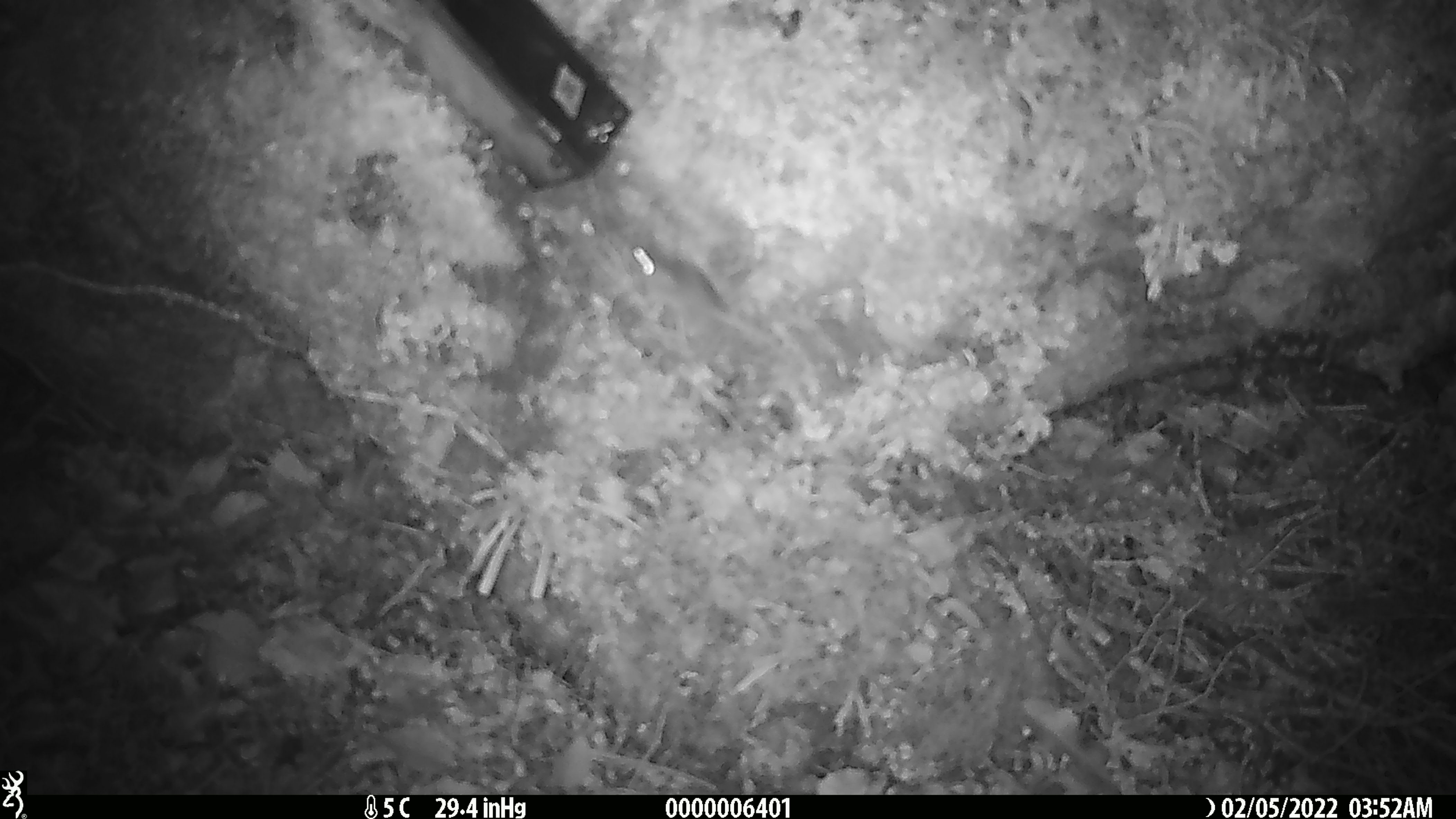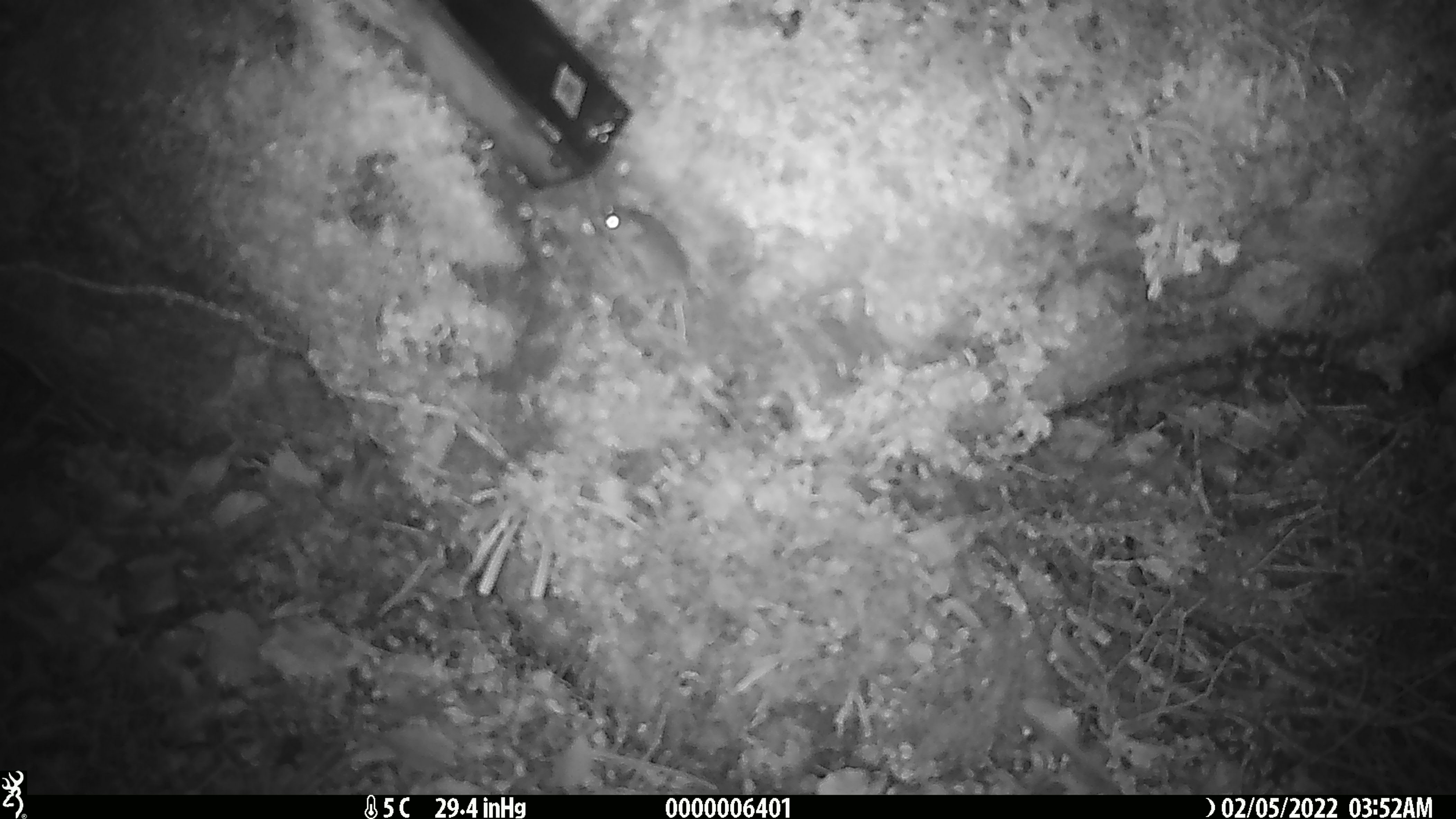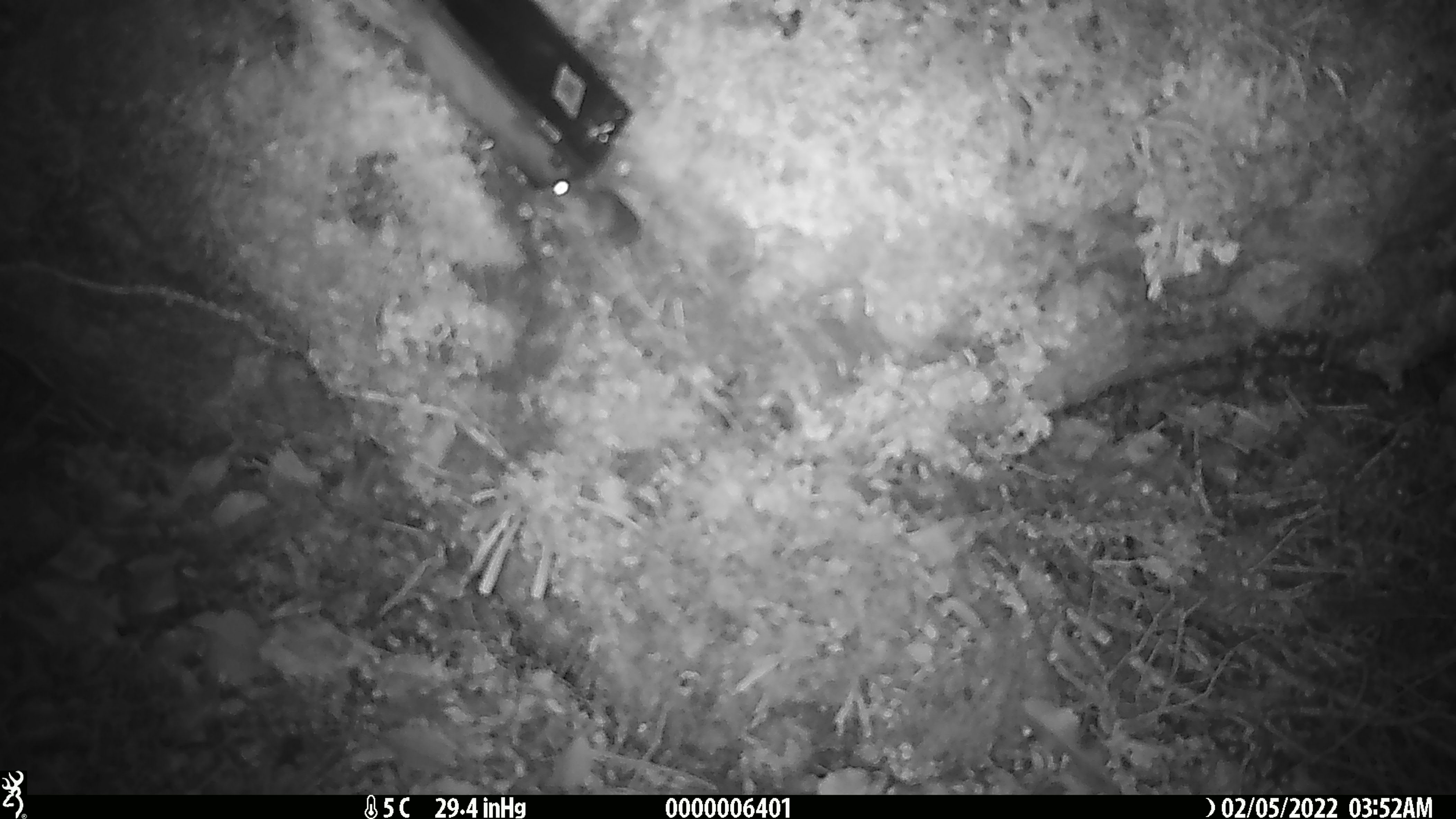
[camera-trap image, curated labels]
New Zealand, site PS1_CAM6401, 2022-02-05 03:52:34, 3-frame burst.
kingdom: Animalia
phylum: Chordata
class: Mammalia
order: Rodentia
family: Muridae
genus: Mus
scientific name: Mus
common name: mouse